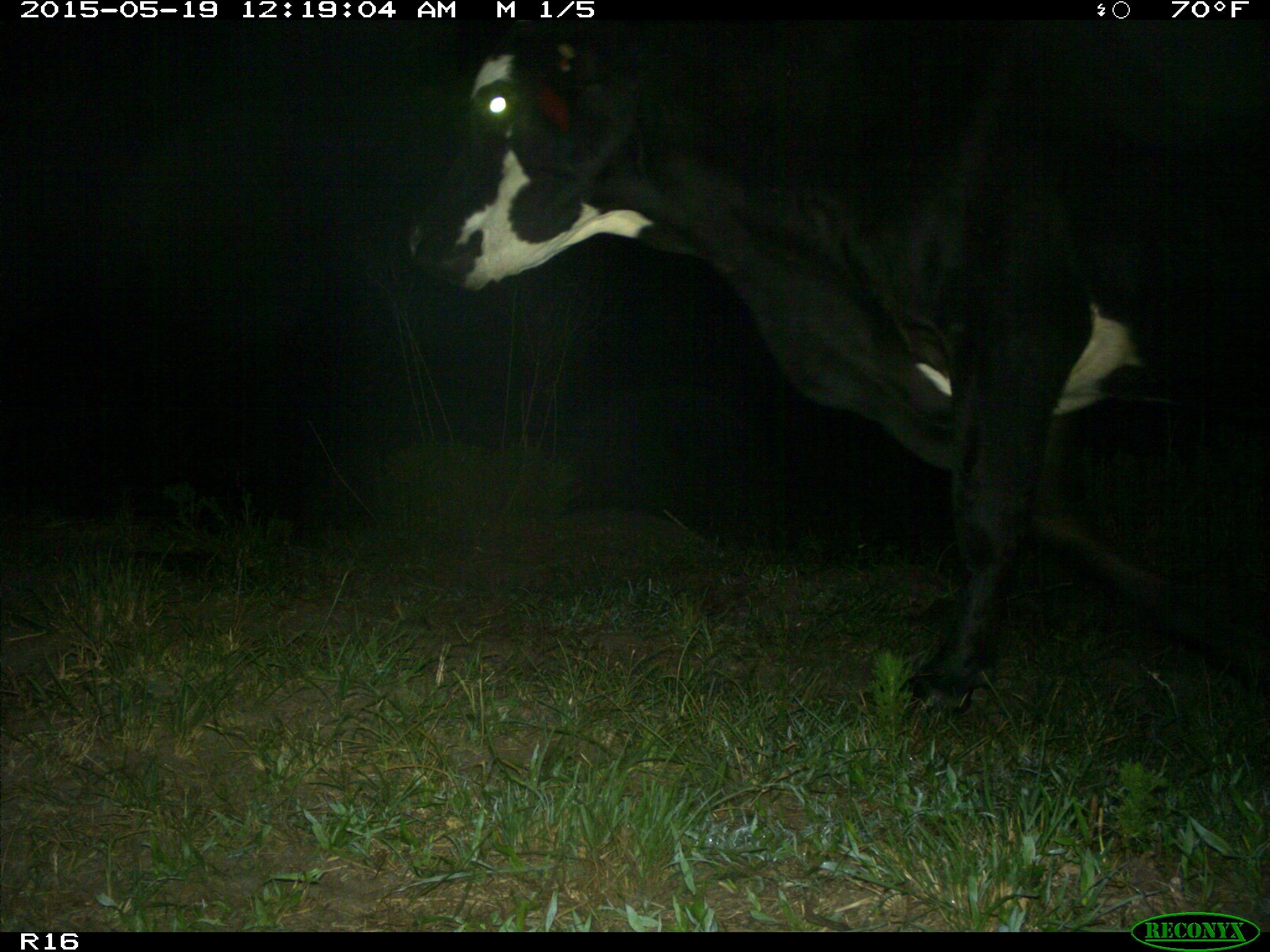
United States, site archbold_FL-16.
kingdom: Animalia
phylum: Chordata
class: Mammalia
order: Artiodactyla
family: Bovidae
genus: Bos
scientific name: Bos taurus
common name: domestic cow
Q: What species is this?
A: Bos taurus (domestic cow).